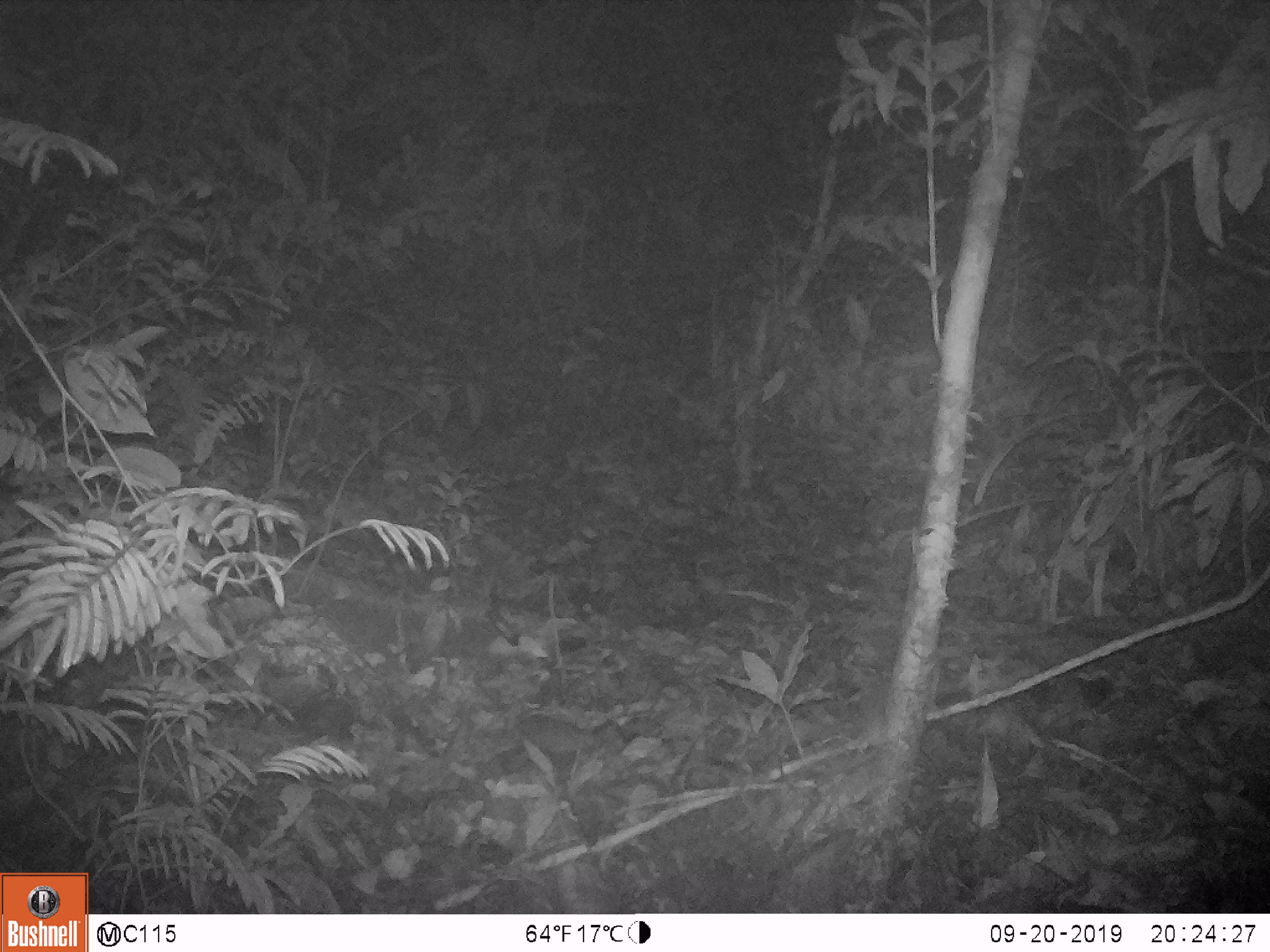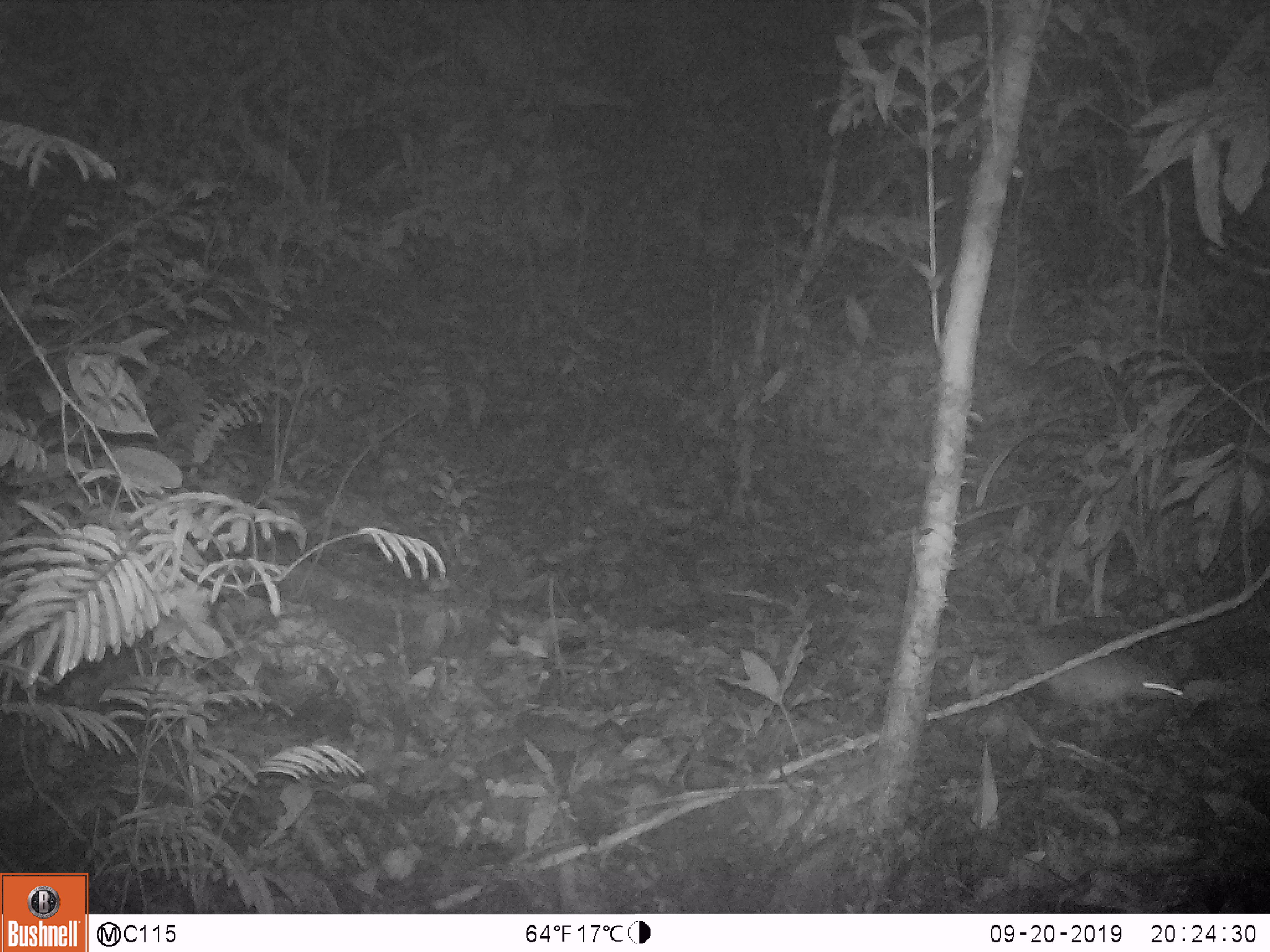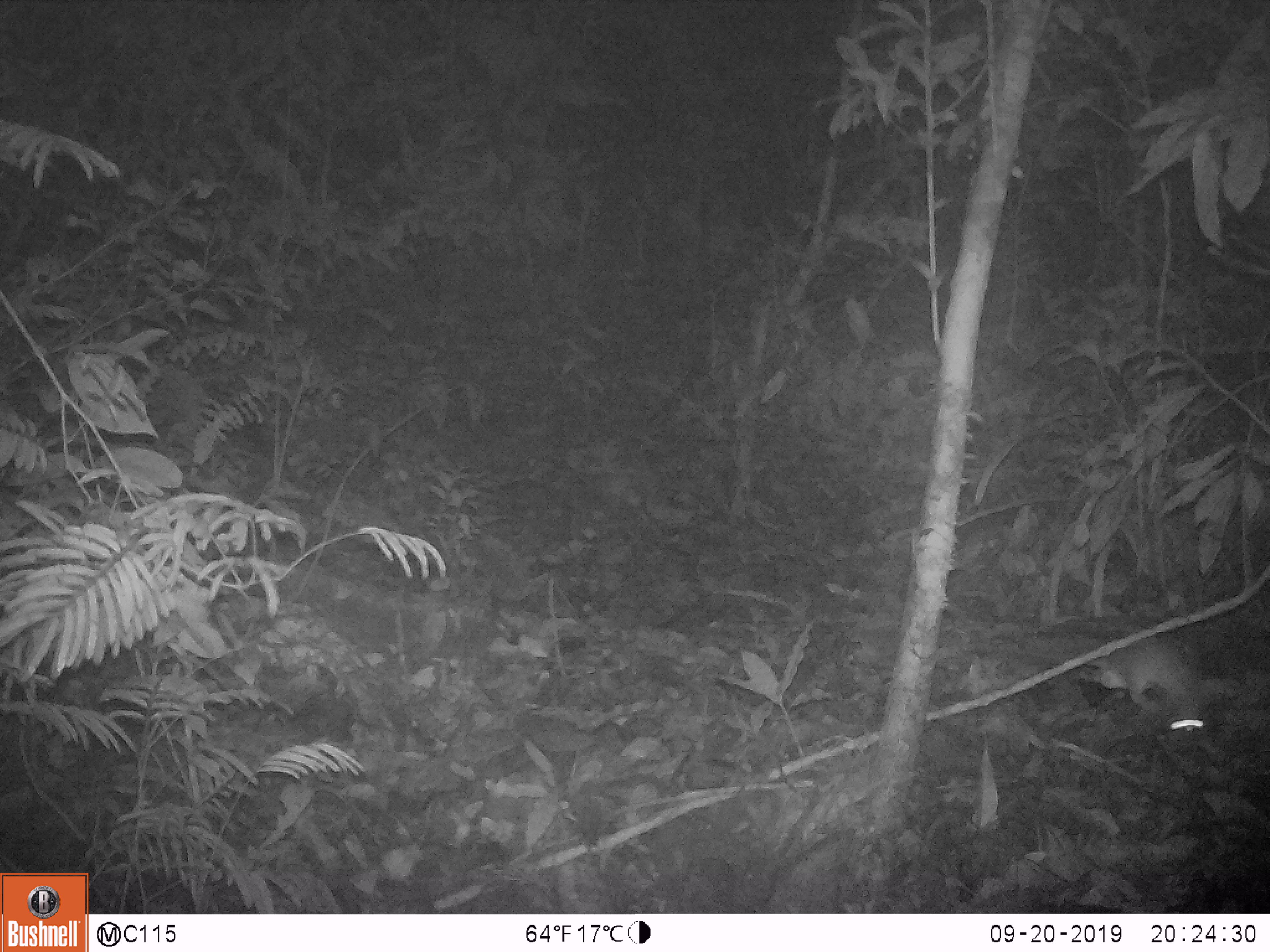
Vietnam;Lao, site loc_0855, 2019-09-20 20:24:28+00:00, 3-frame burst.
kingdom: Animalia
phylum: Chordata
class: Mammalia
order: Rodentia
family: Muridae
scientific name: Muridae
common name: old-world mice and rats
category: unidentified murid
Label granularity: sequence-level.